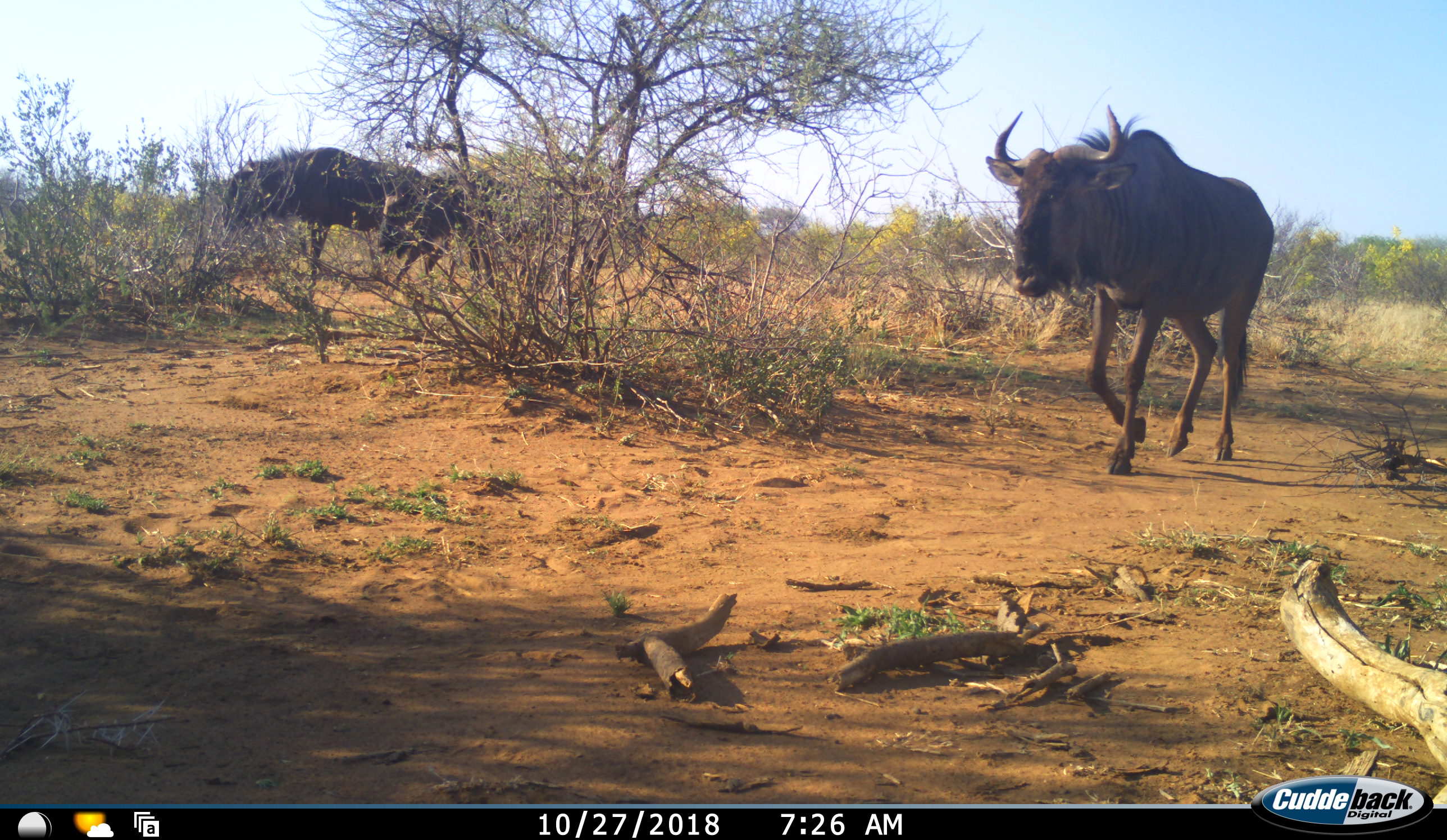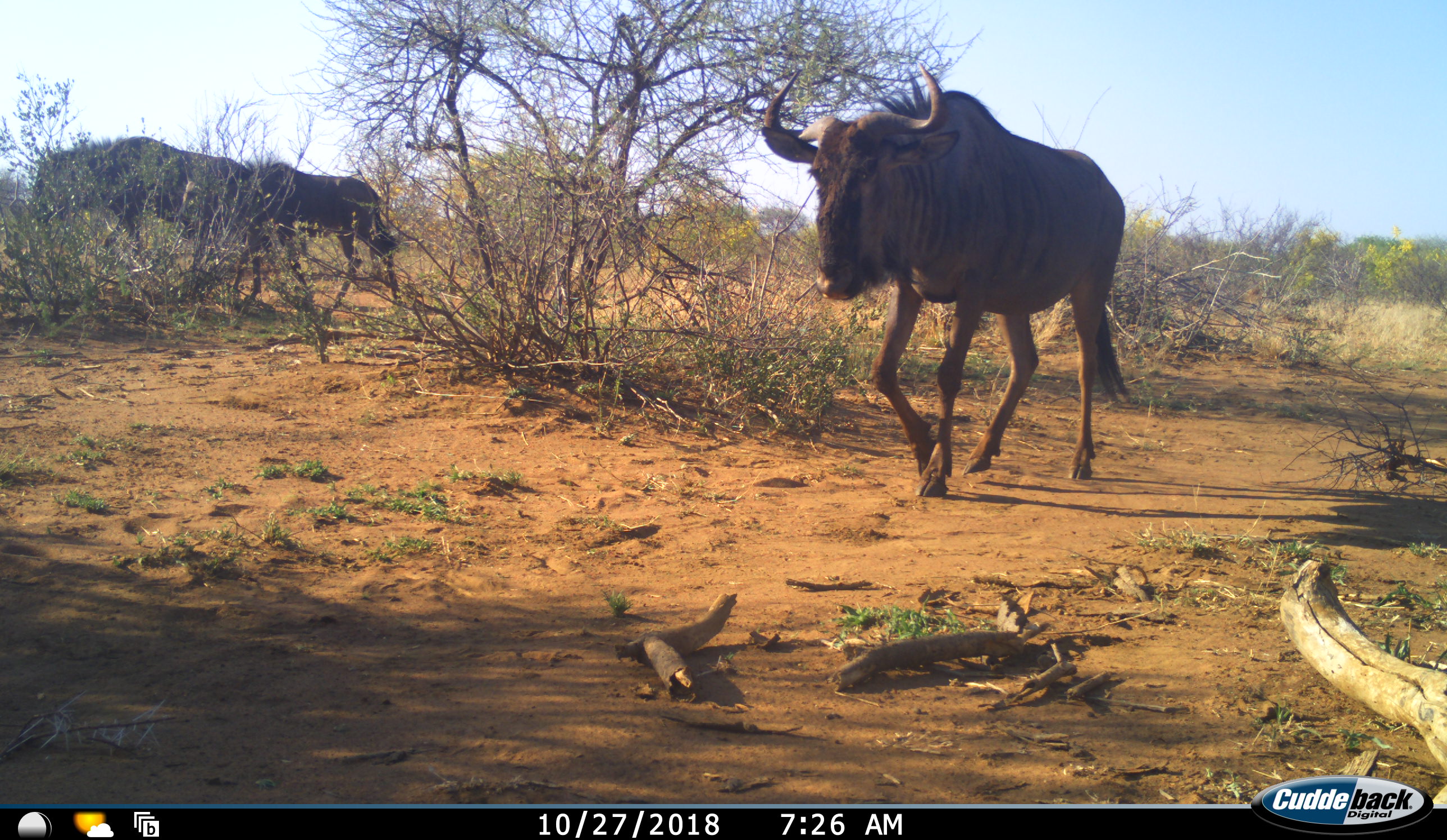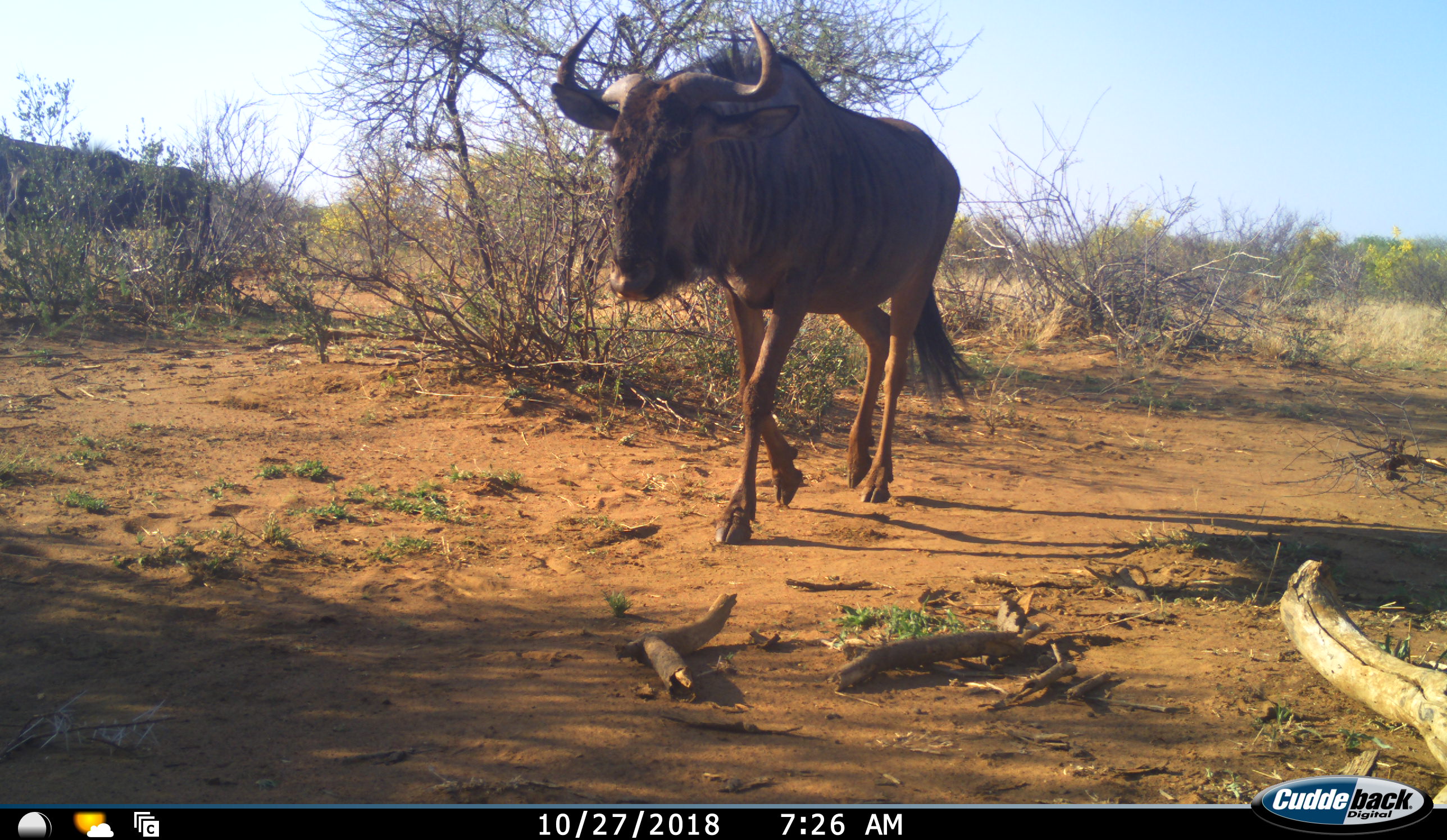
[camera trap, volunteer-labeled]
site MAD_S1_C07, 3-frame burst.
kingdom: Animalia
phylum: Chordata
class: Mammalia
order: Artiodactyla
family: Bovidae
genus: Connochaetes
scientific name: Connochaetes taurinus taurinus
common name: blue wildebeest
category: wildebeestblue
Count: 3.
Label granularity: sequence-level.